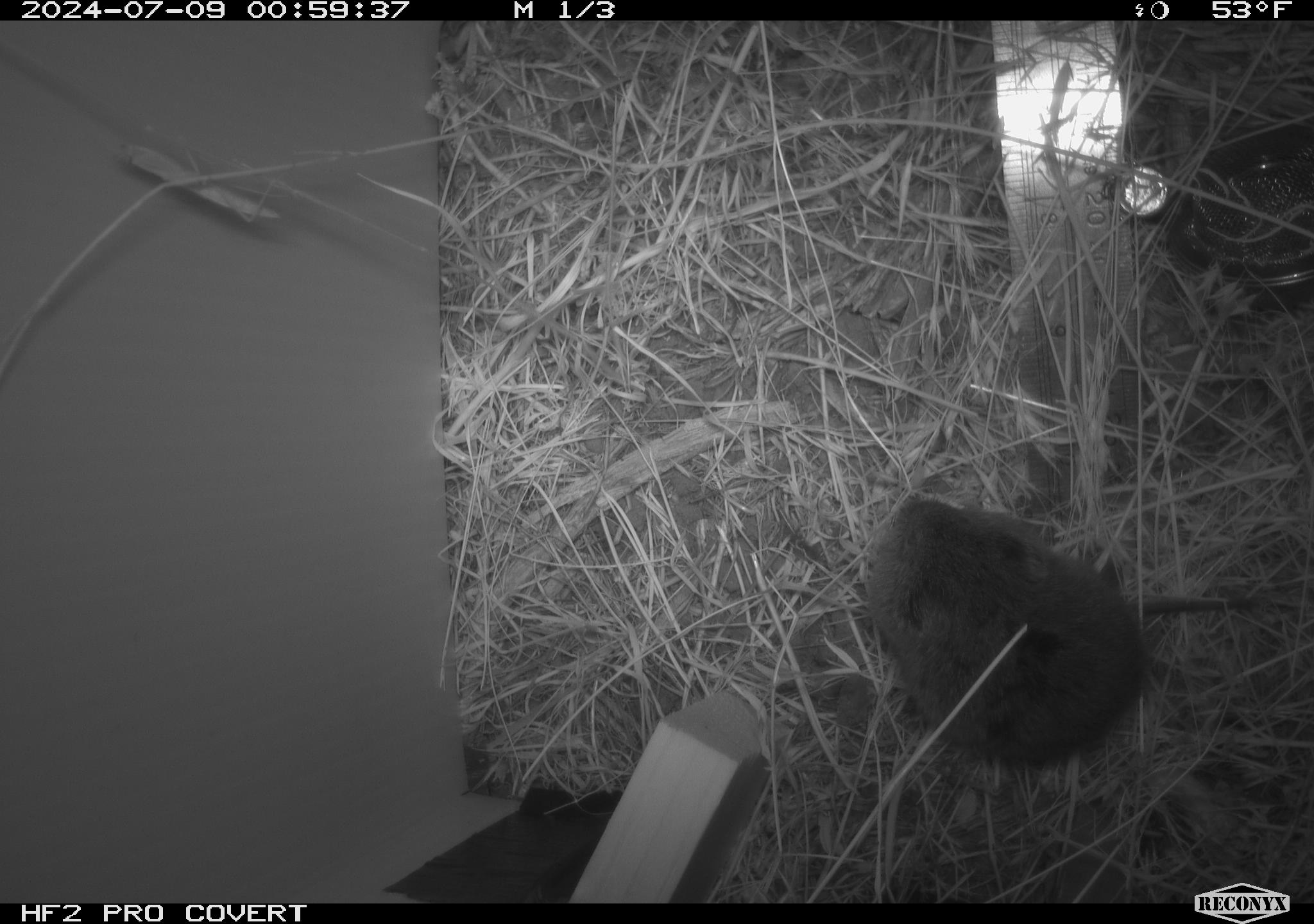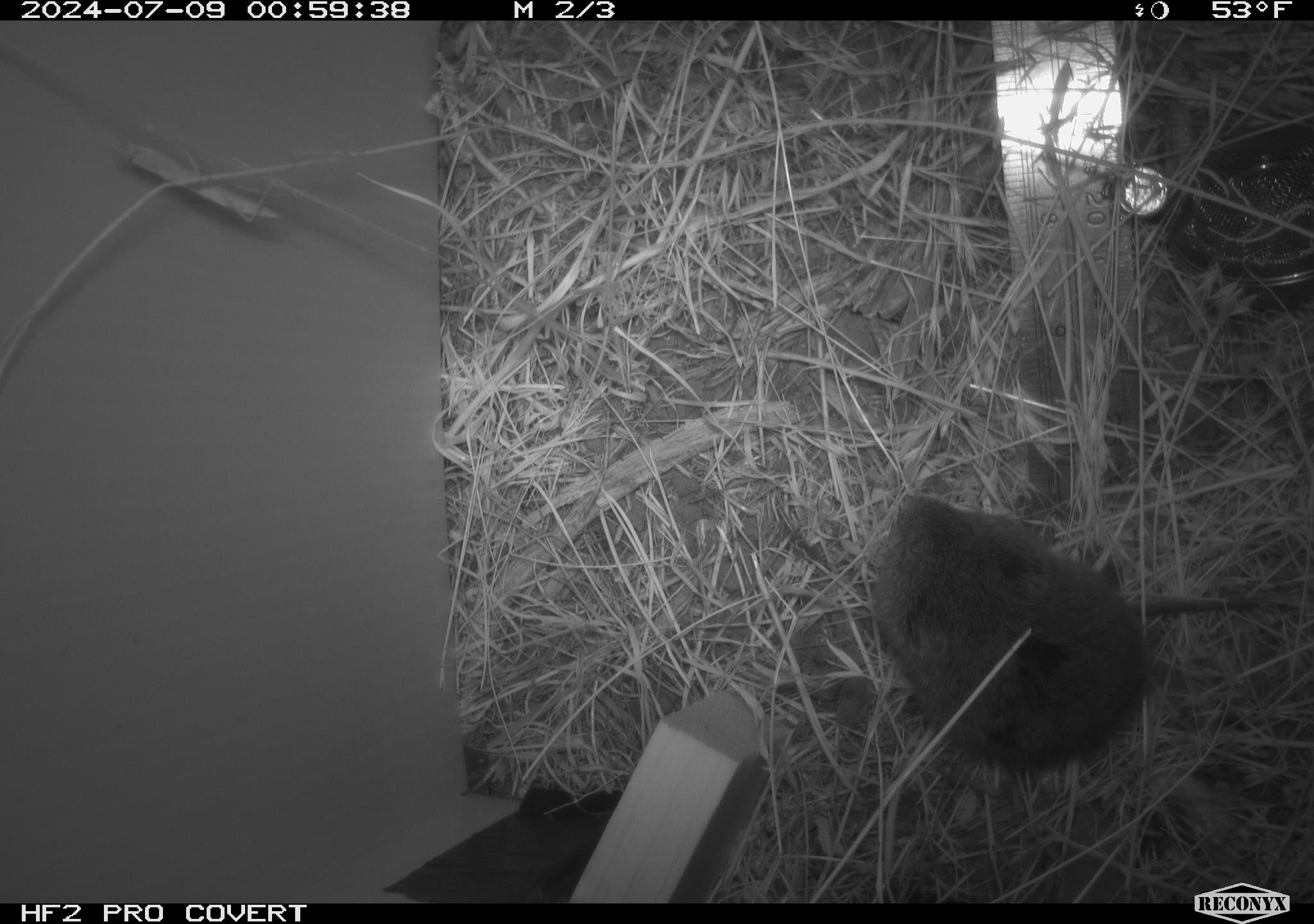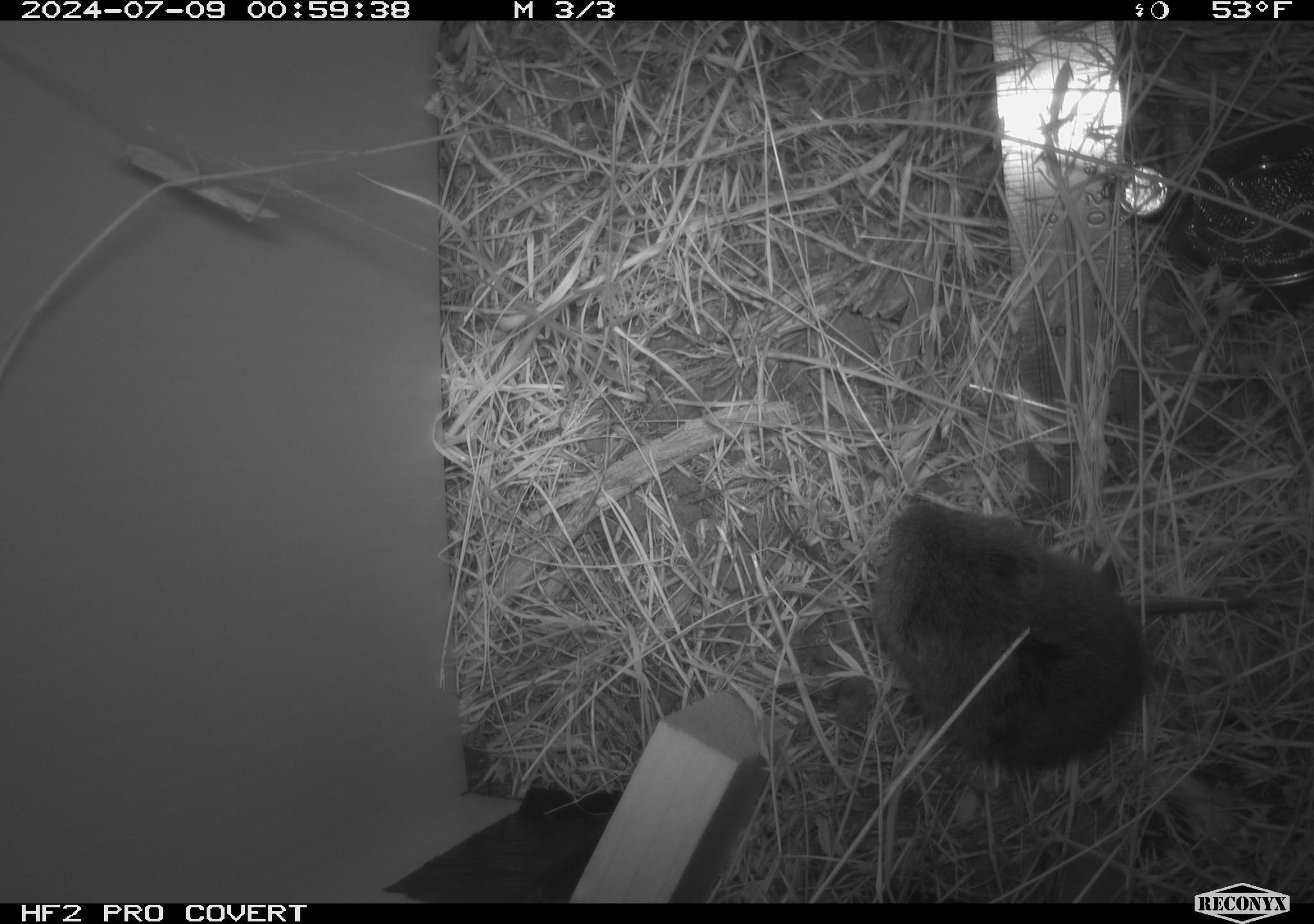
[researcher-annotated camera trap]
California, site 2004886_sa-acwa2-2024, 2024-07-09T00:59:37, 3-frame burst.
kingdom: Animalia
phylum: Chordata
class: Mammalia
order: Rodentia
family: Cricetidae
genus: Microtus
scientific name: Microtus californicus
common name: california vole